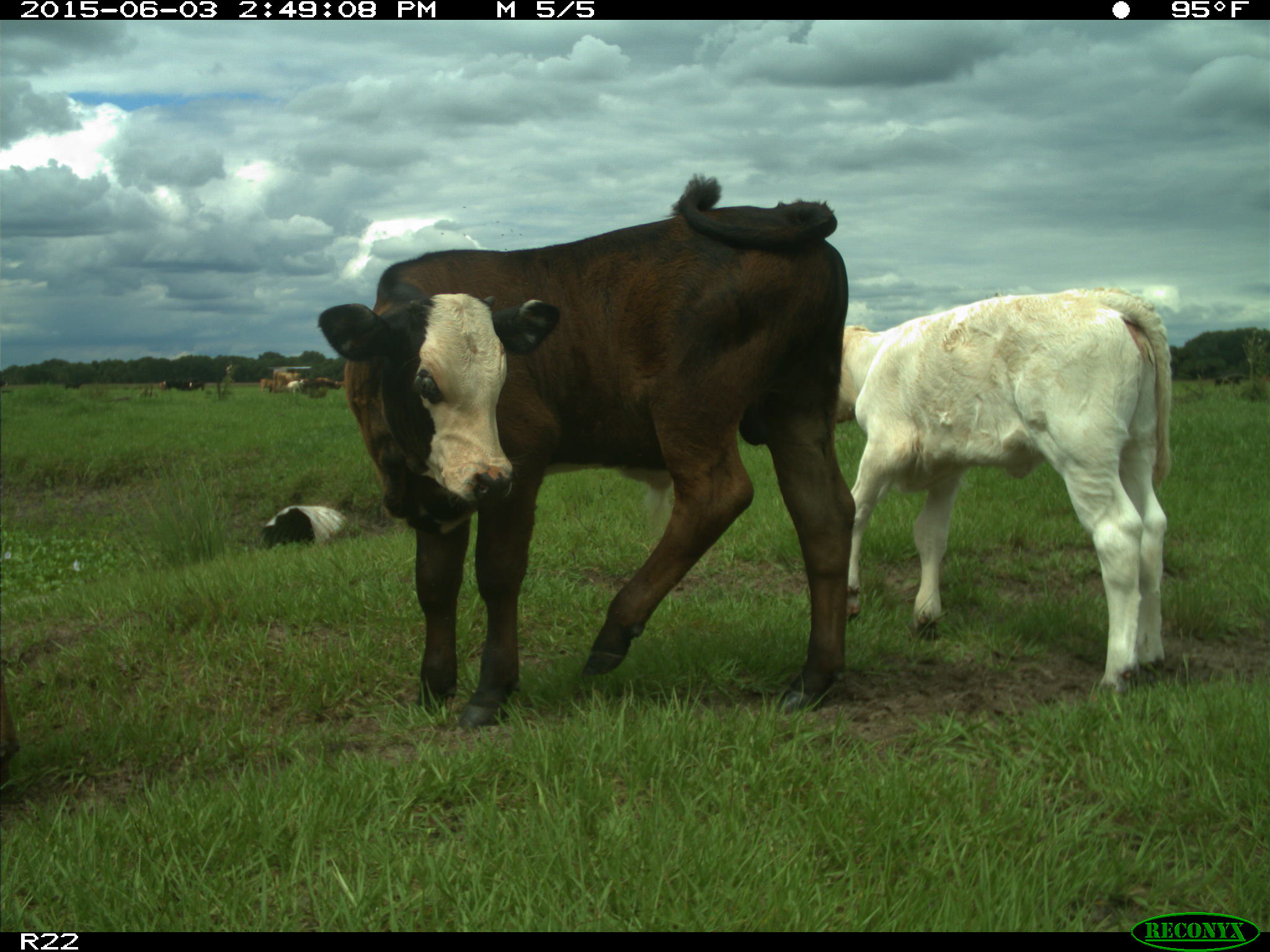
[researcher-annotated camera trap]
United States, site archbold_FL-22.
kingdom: Animalia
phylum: Chordata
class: Mammalia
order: Artiodactyla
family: Bovidae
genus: Bos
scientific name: Bos taurus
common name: domestic cow